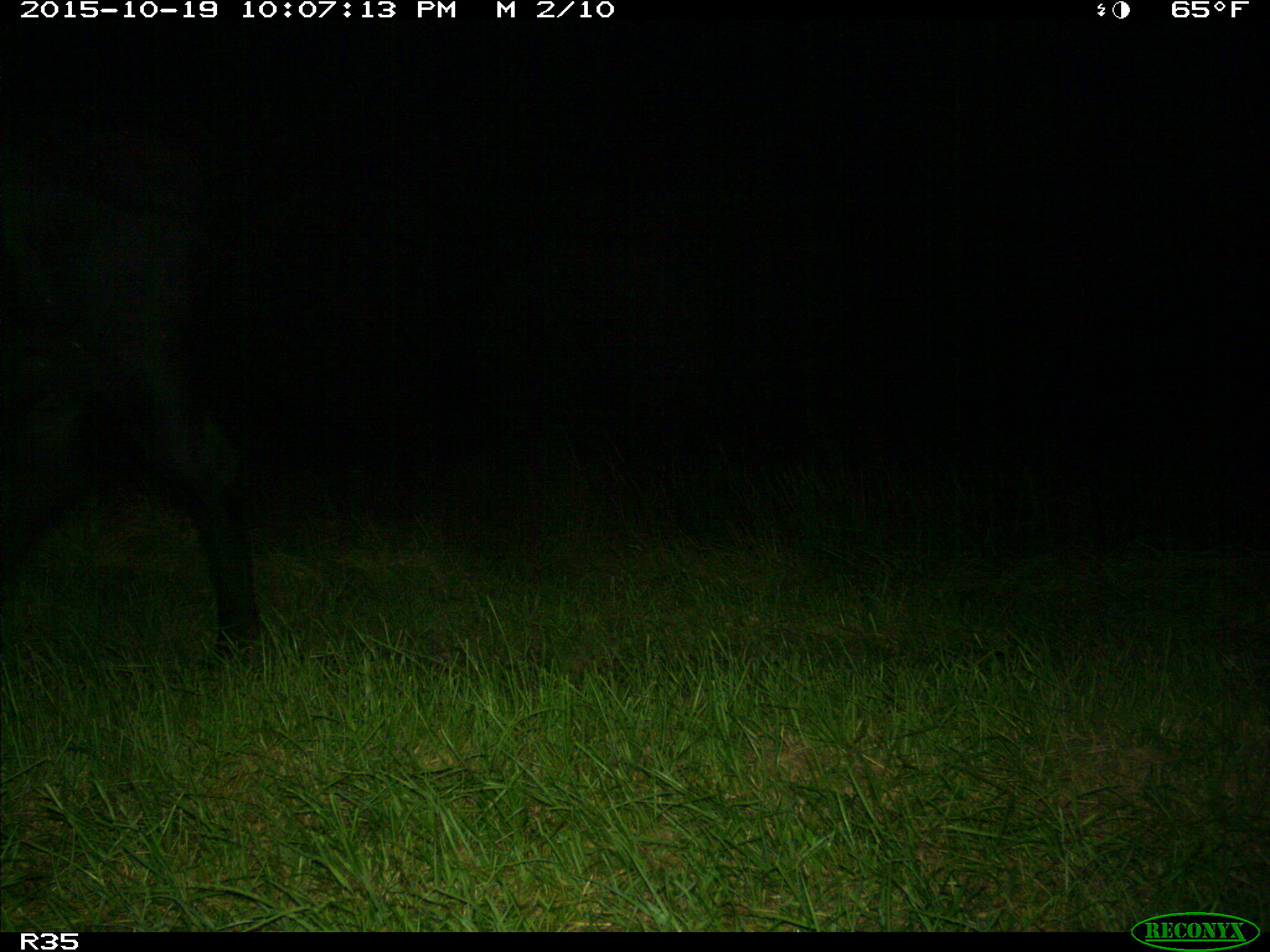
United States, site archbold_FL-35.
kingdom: Animalia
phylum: Chordata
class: Mammalia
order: Artiodactyla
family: Bovidae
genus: Bos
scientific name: Bos taurus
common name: domestic cow